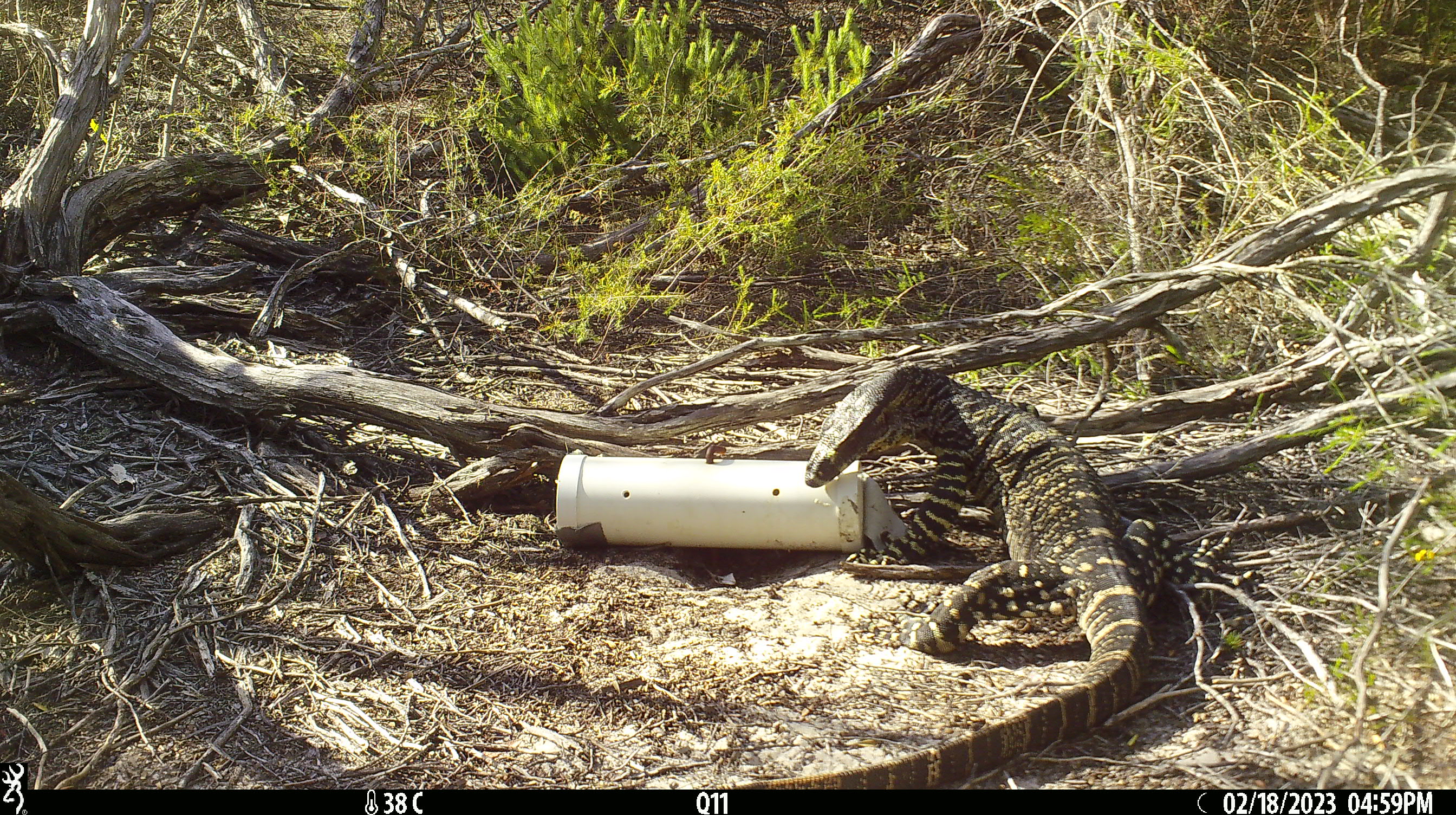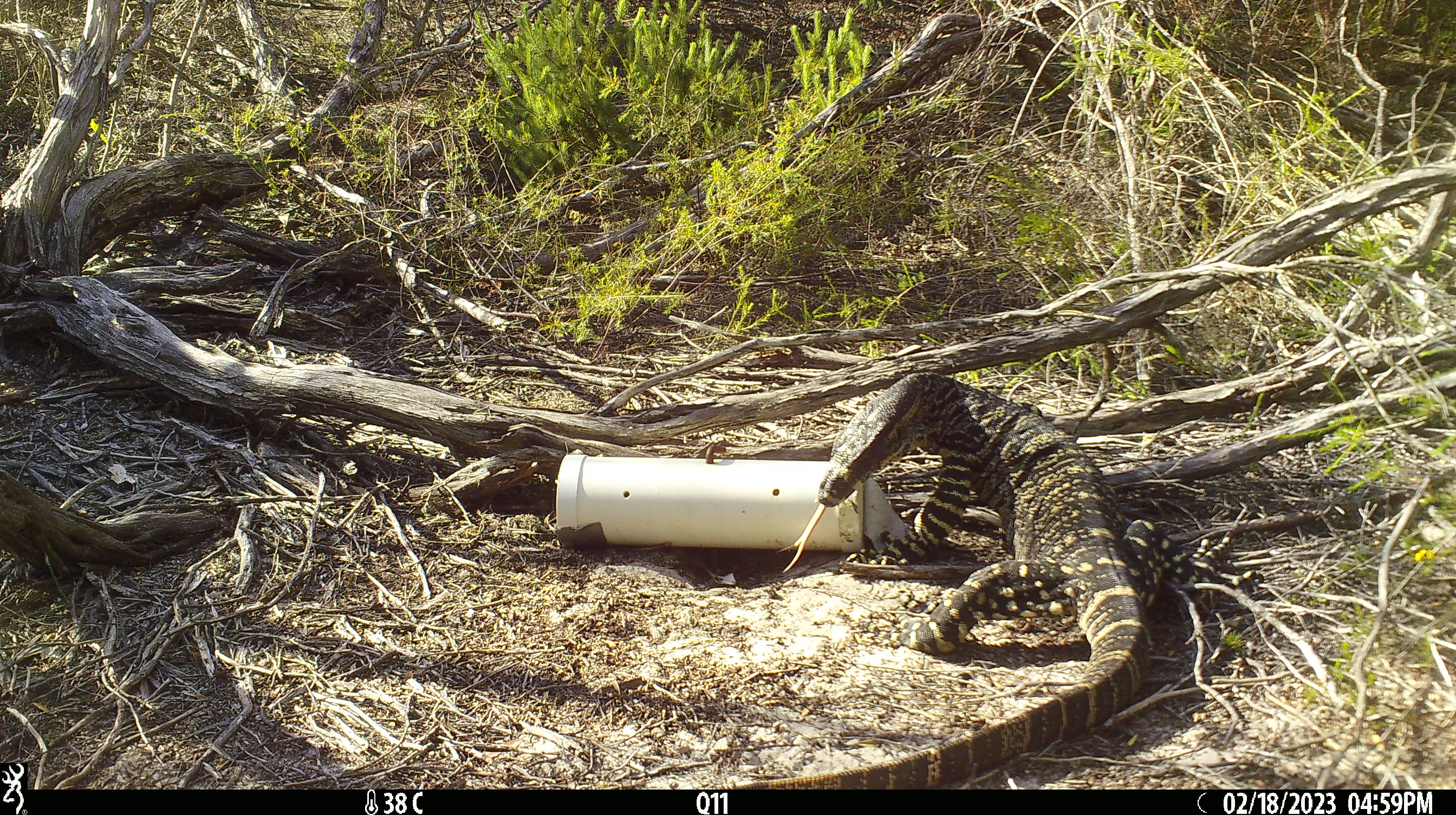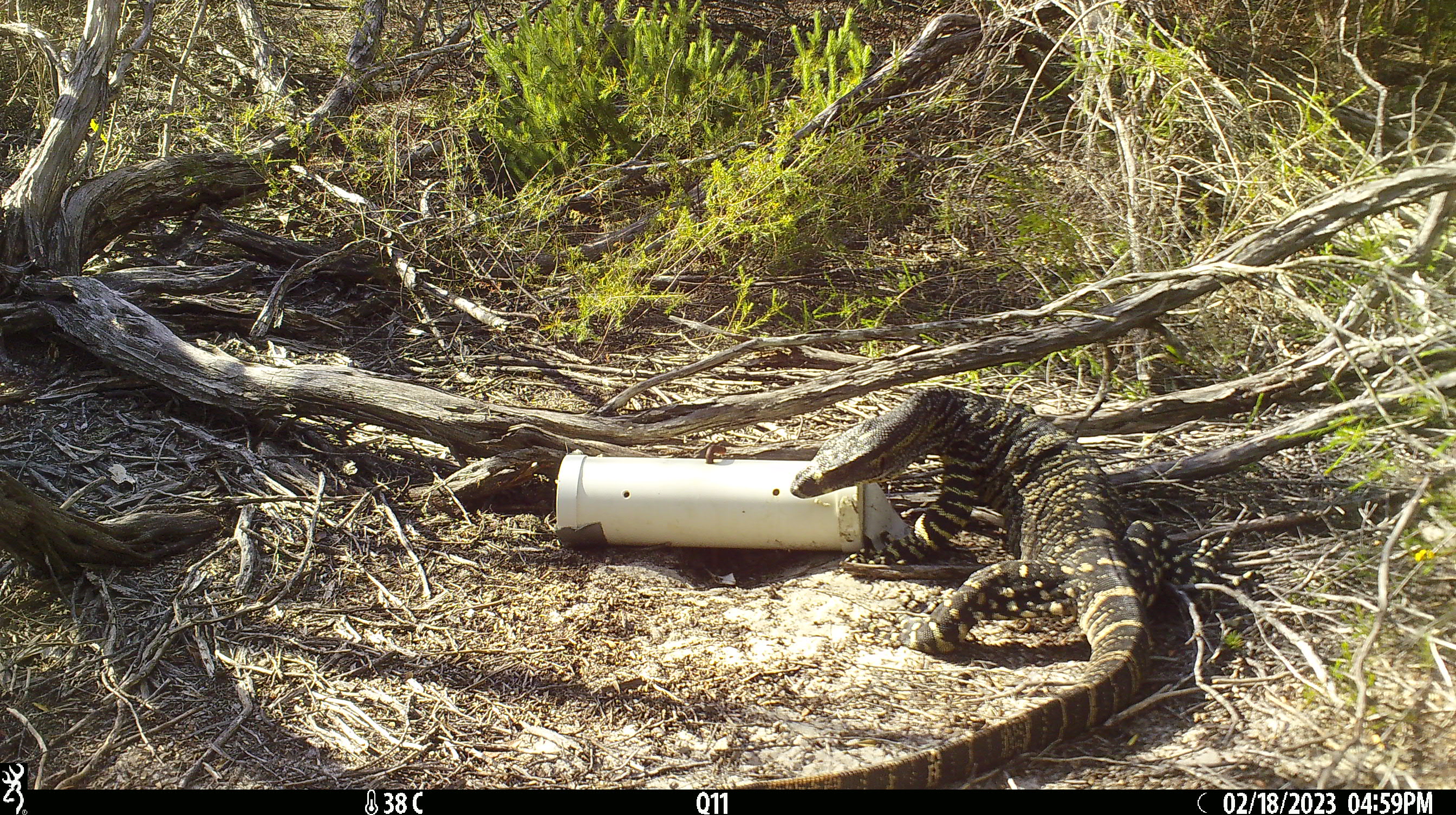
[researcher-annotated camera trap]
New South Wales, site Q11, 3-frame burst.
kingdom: Animalia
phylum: Chordata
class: Reptilia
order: Squamata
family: Varanidae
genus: Varanus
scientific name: Varanus varius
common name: lace monitor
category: goanna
Goanna (lace monitor) (Varanus varius).